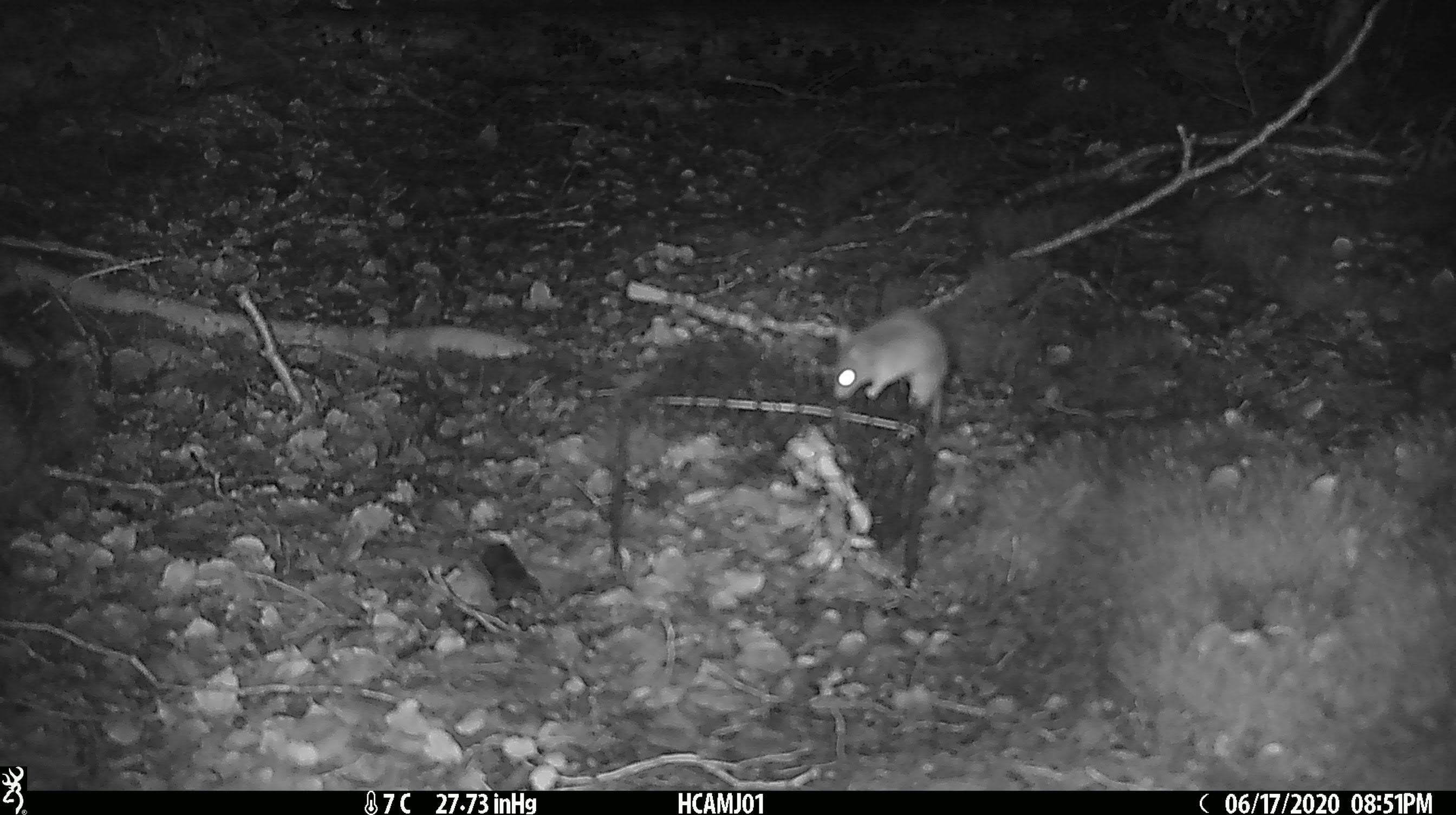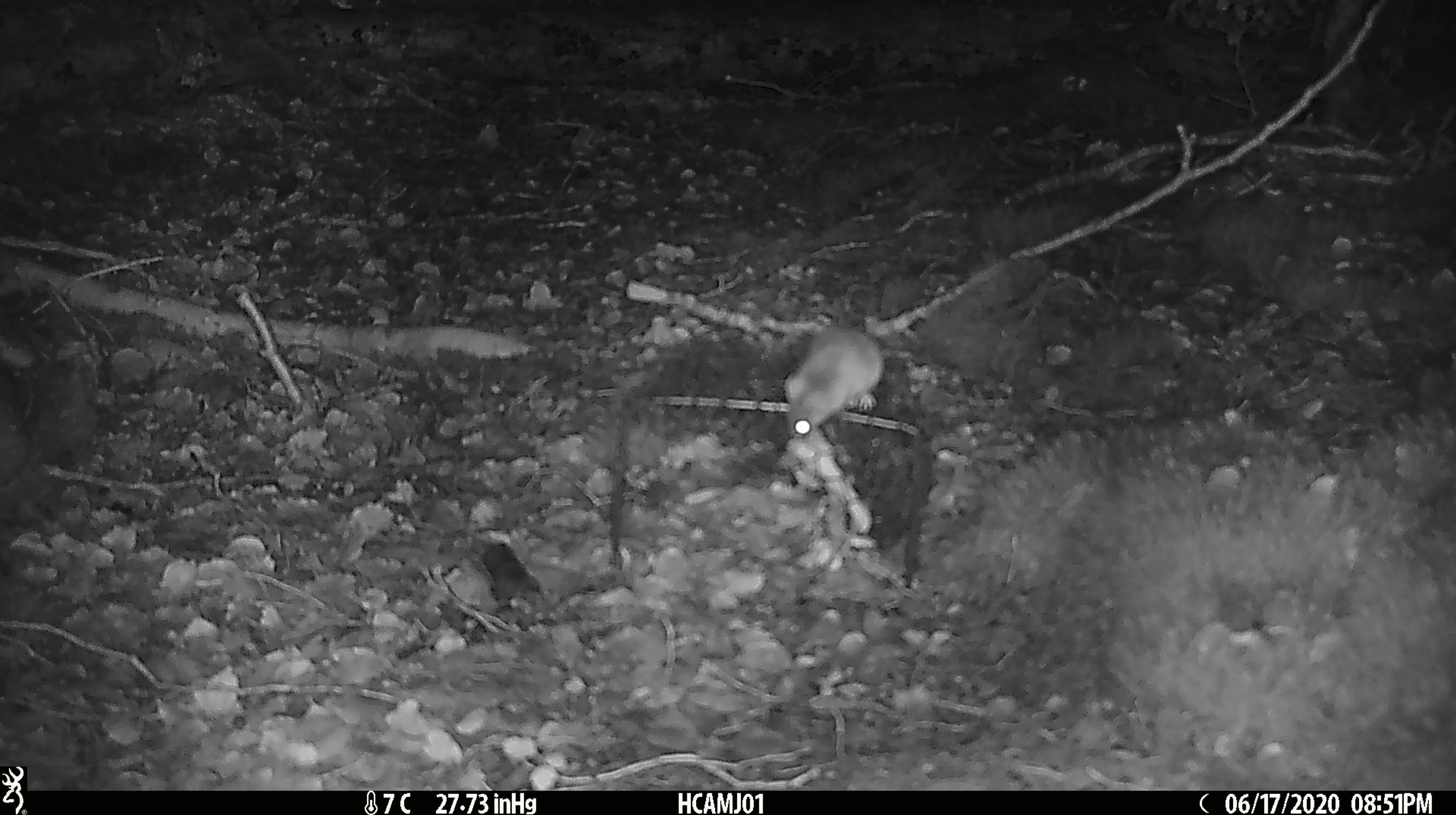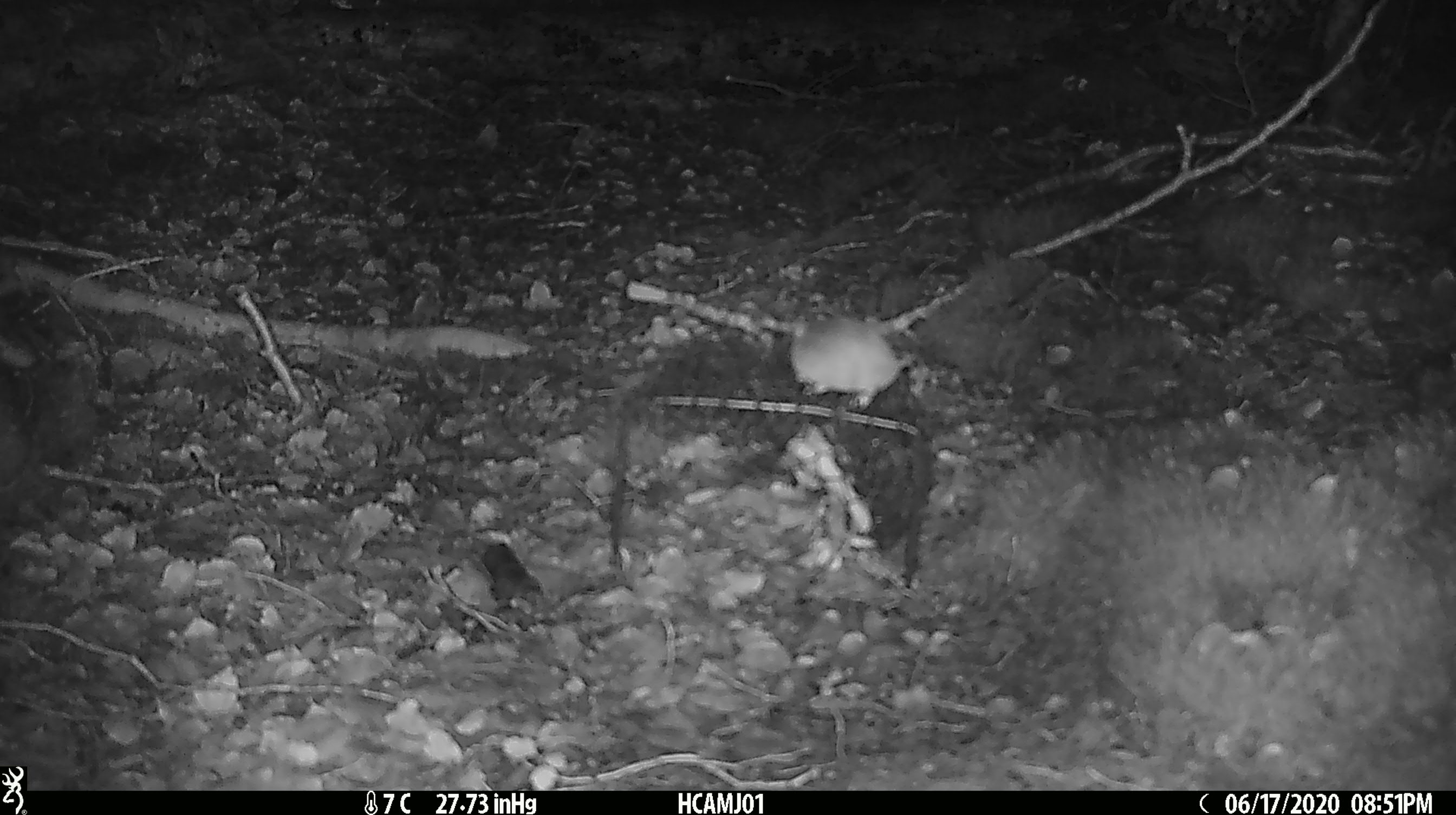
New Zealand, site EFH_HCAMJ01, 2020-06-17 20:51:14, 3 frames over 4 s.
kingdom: Animalia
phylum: Chordata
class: Mammalia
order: Rodentia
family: Muridae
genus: Mus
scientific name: Mus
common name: mouse